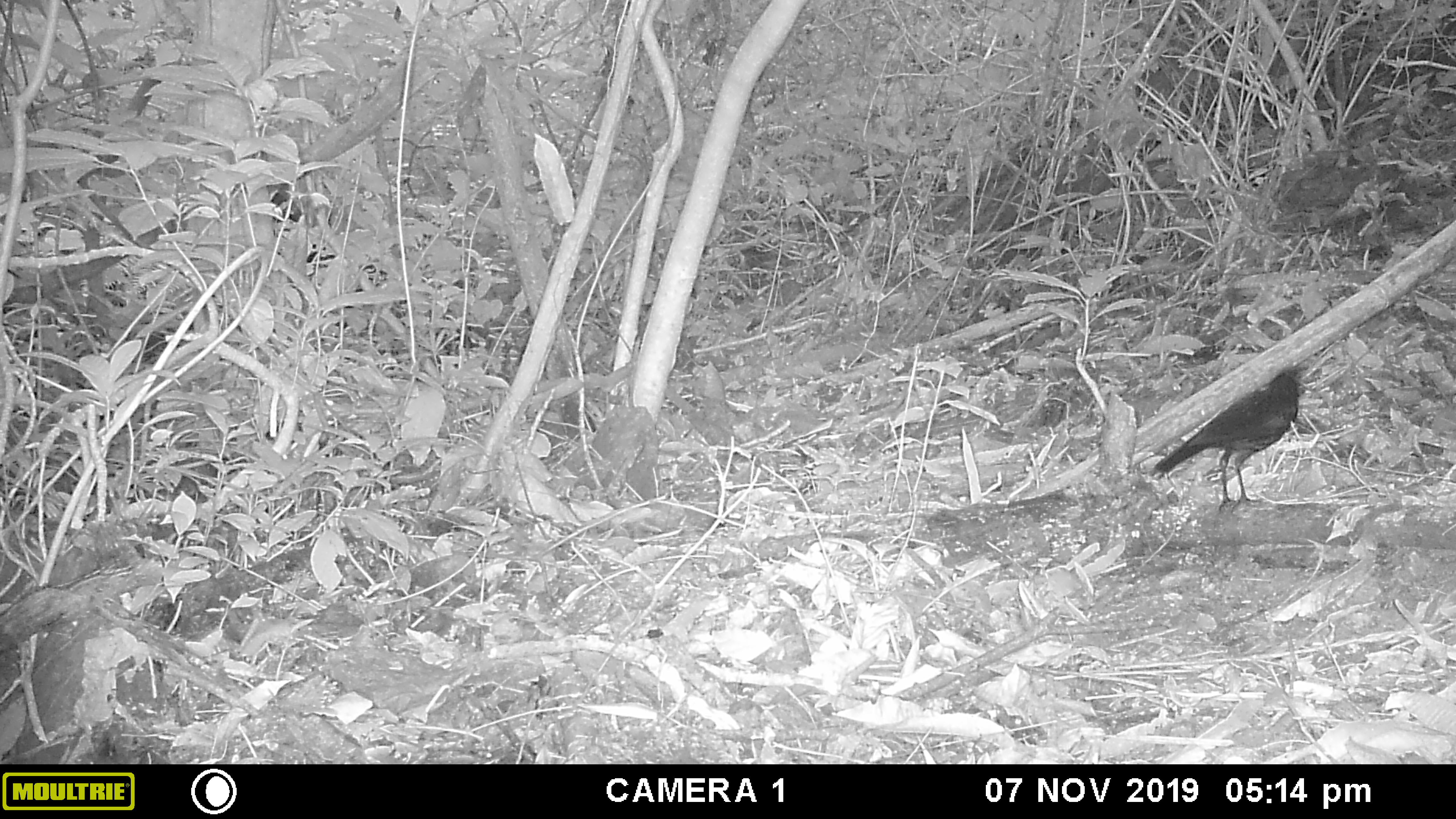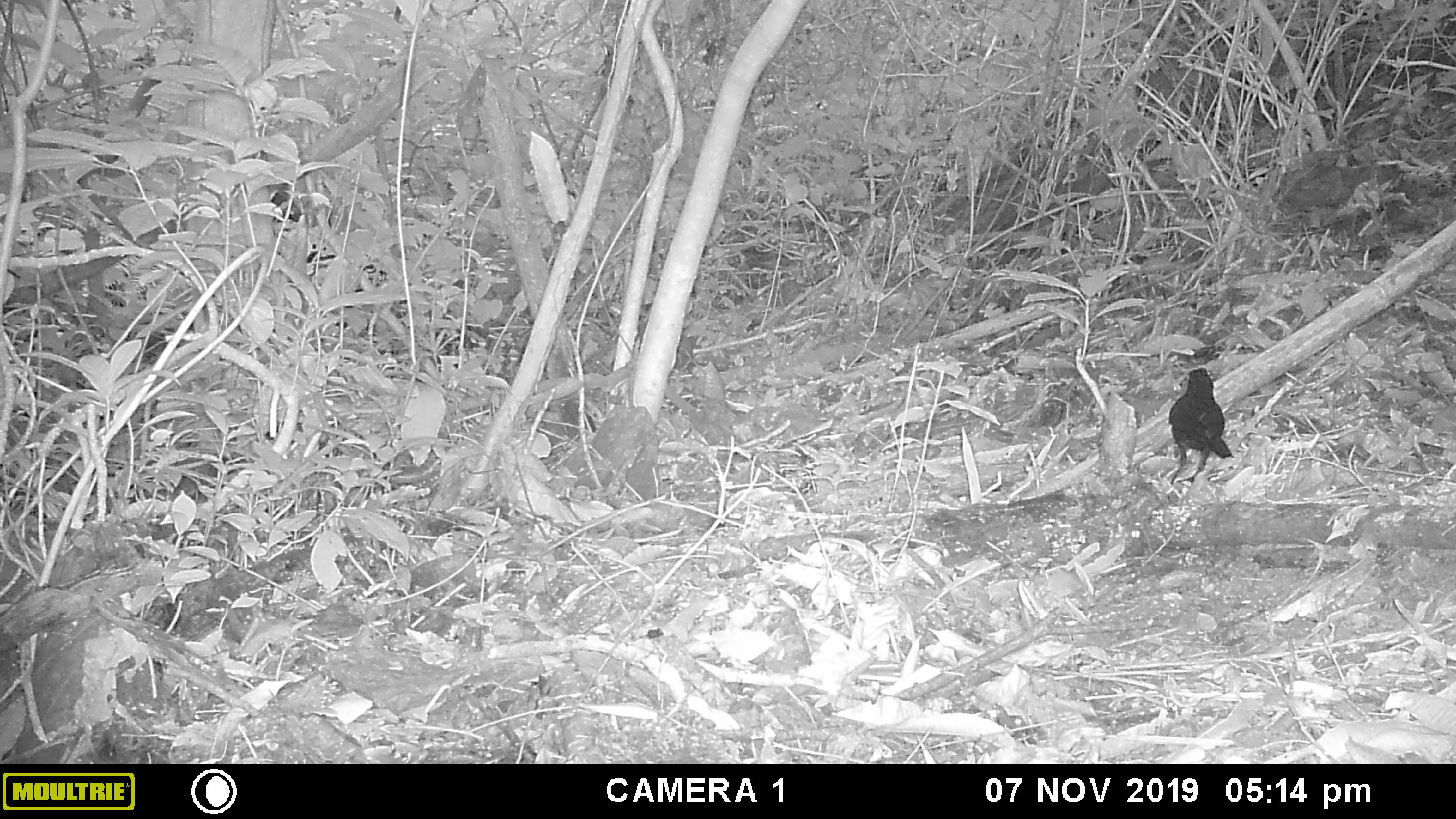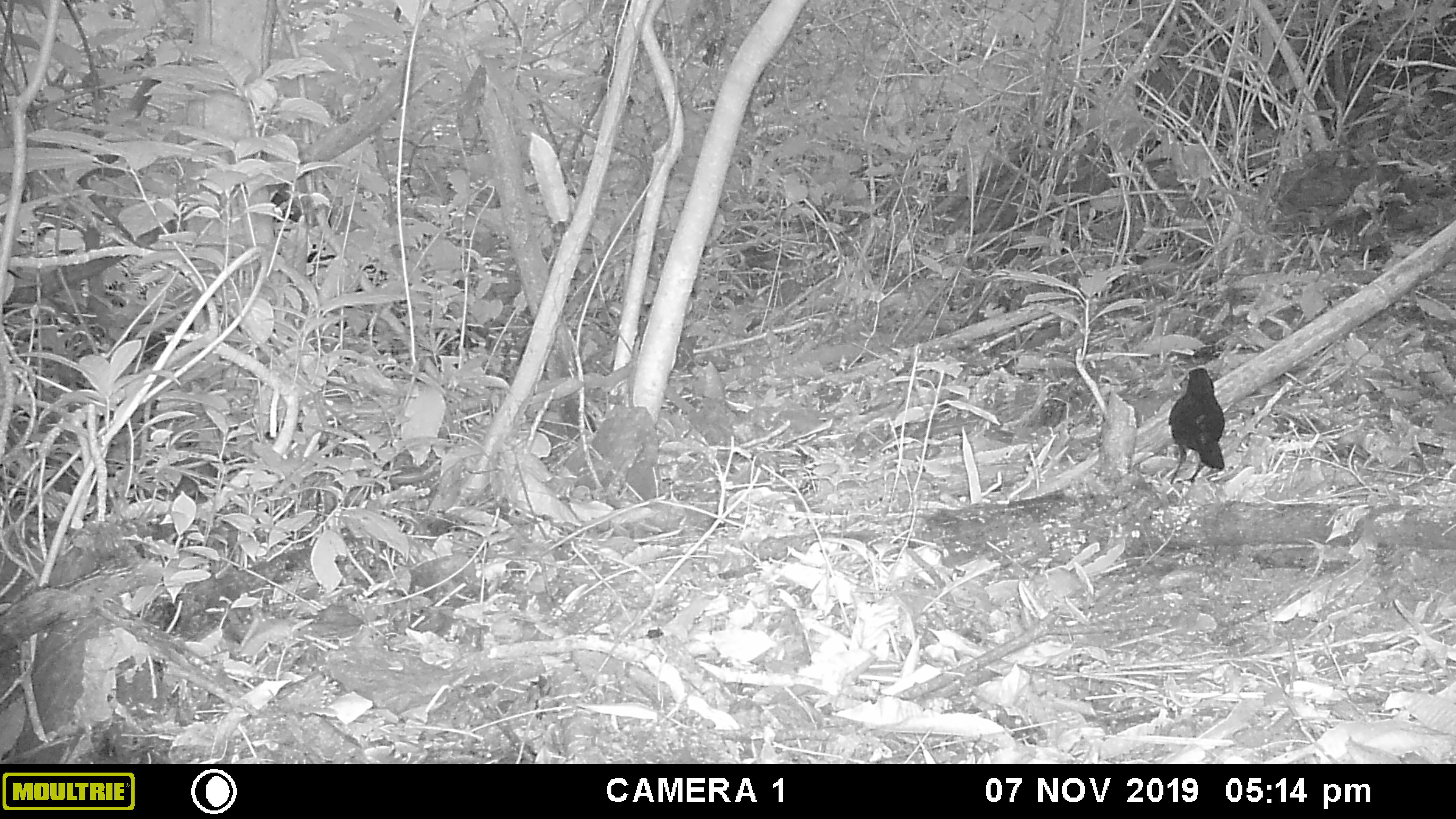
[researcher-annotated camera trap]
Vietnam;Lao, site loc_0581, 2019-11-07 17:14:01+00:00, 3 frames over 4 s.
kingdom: Animalia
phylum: Chordata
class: Aves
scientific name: Aves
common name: bird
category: unidentified bird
Unidentified bird (bird) (Aves). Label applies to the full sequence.